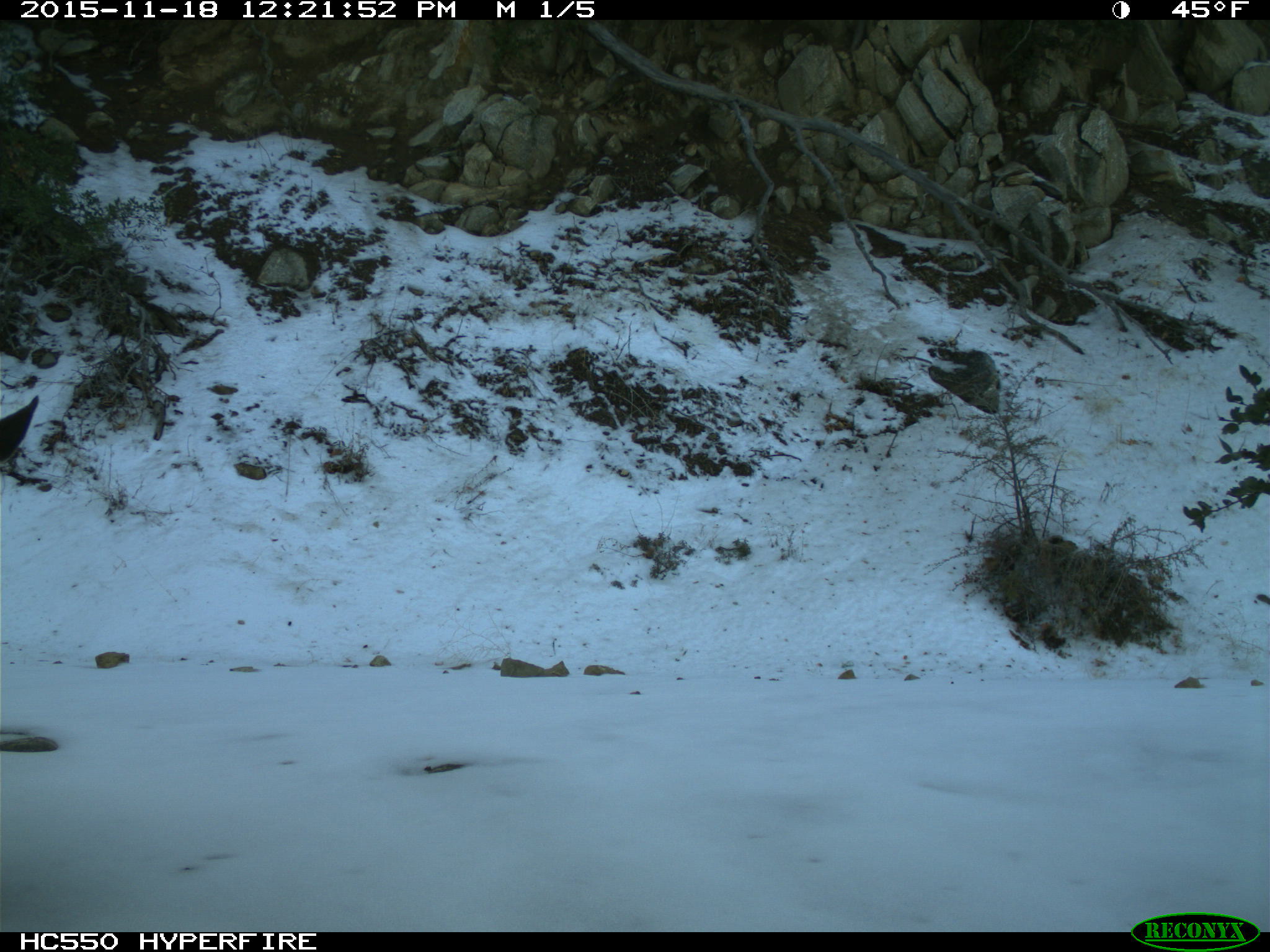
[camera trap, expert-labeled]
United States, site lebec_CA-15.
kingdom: Animalia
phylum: Chordata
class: Mammalia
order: Artiodactyla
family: Cervidae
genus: Odocoileus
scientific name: Odocoileus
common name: deer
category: unidentified deer